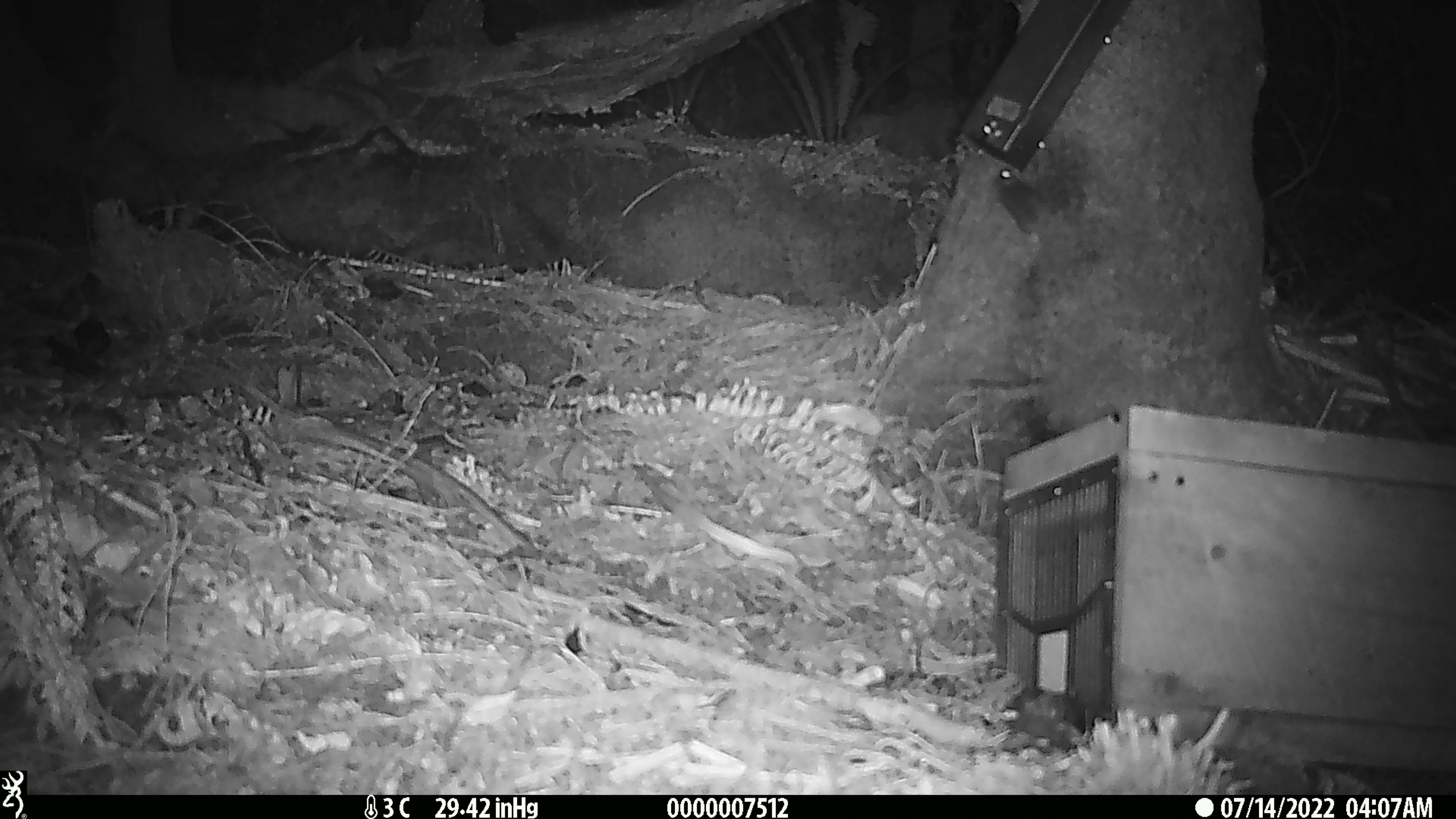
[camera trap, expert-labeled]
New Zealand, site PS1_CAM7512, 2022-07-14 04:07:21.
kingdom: Animalia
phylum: Chordata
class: Mammalia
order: Rodentia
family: Muridae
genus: Mus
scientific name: Mus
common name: mouse